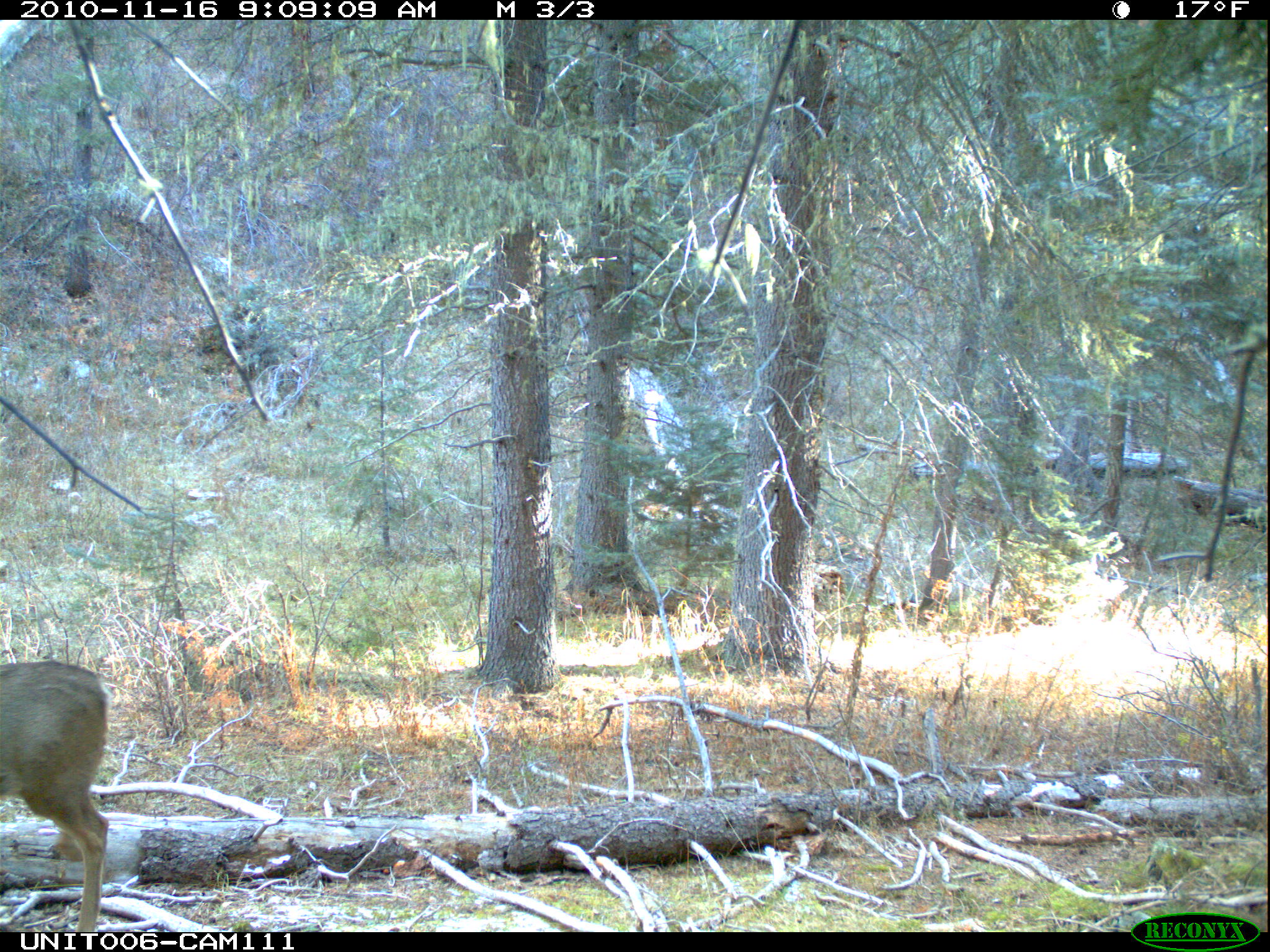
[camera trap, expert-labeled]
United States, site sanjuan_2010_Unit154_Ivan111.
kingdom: Animalia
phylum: Chordata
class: Mammalia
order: Artiodactyla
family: Cervidae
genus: Odocoileus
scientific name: Odocoileus hemionus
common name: mule deer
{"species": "Odocoileus hemionus (mule deer)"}